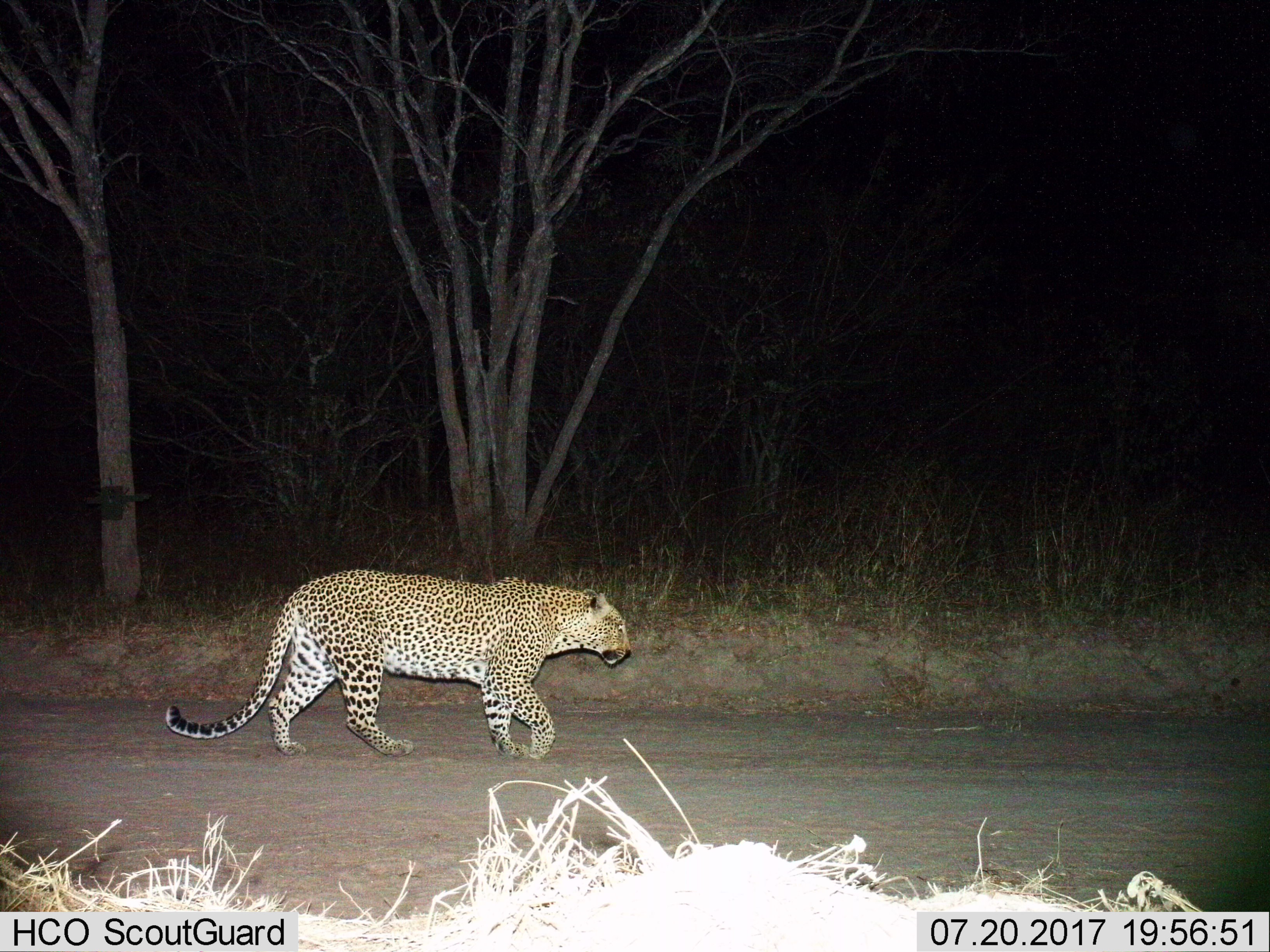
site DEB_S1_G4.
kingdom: Animalia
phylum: Chordata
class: Mammalia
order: Carnivora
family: Felidae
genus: Panthera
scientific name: Panthera pardus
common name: leopard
Leopard (Panthera pardus), count 1. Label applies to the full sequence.